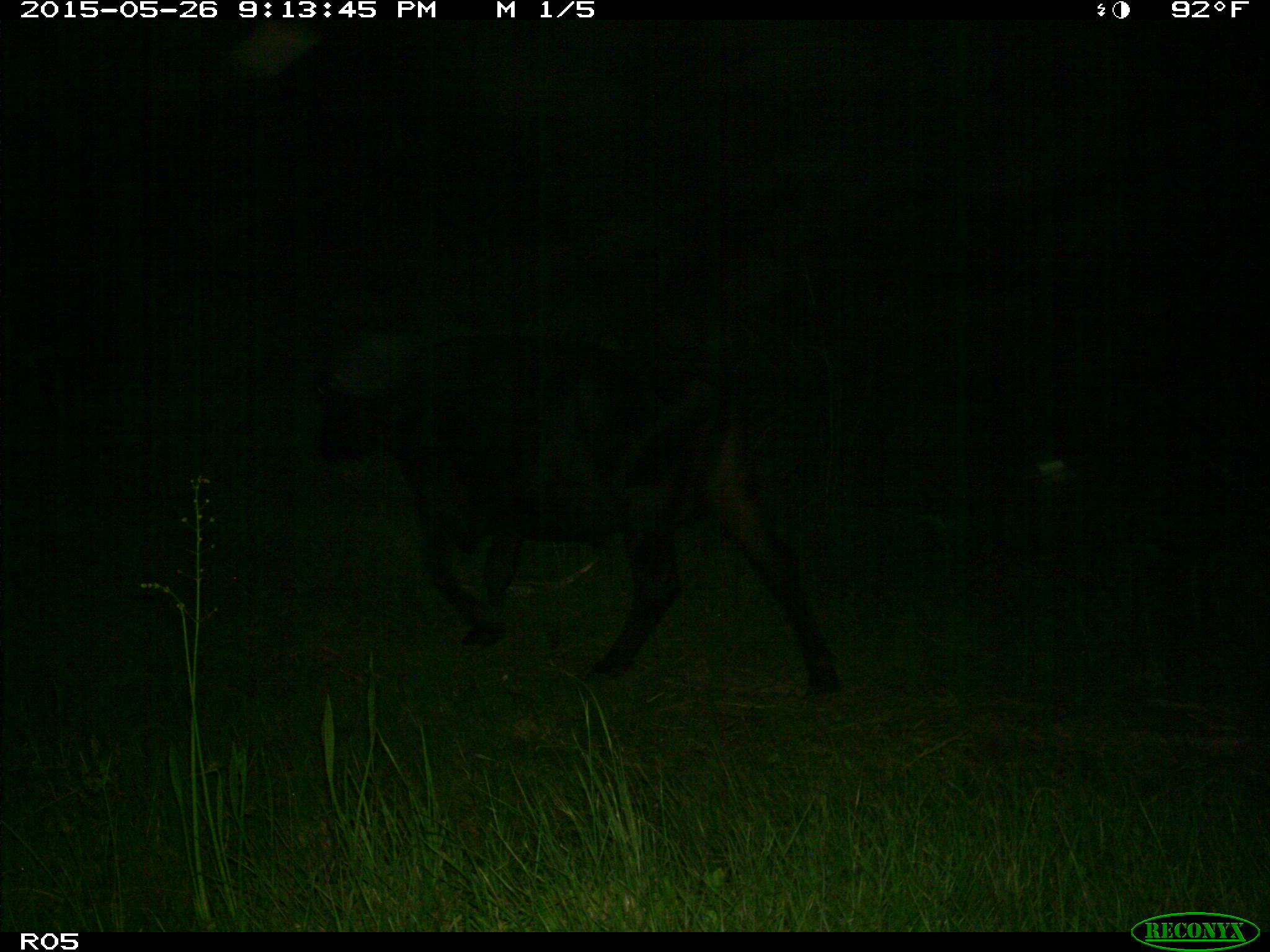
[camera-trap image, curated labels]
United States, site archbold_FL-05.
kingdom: Animalia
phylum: Chordata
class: Mammalia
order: Artiodactyla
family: Bovidae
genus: Bos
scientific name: Bos taurus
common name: domestic cow